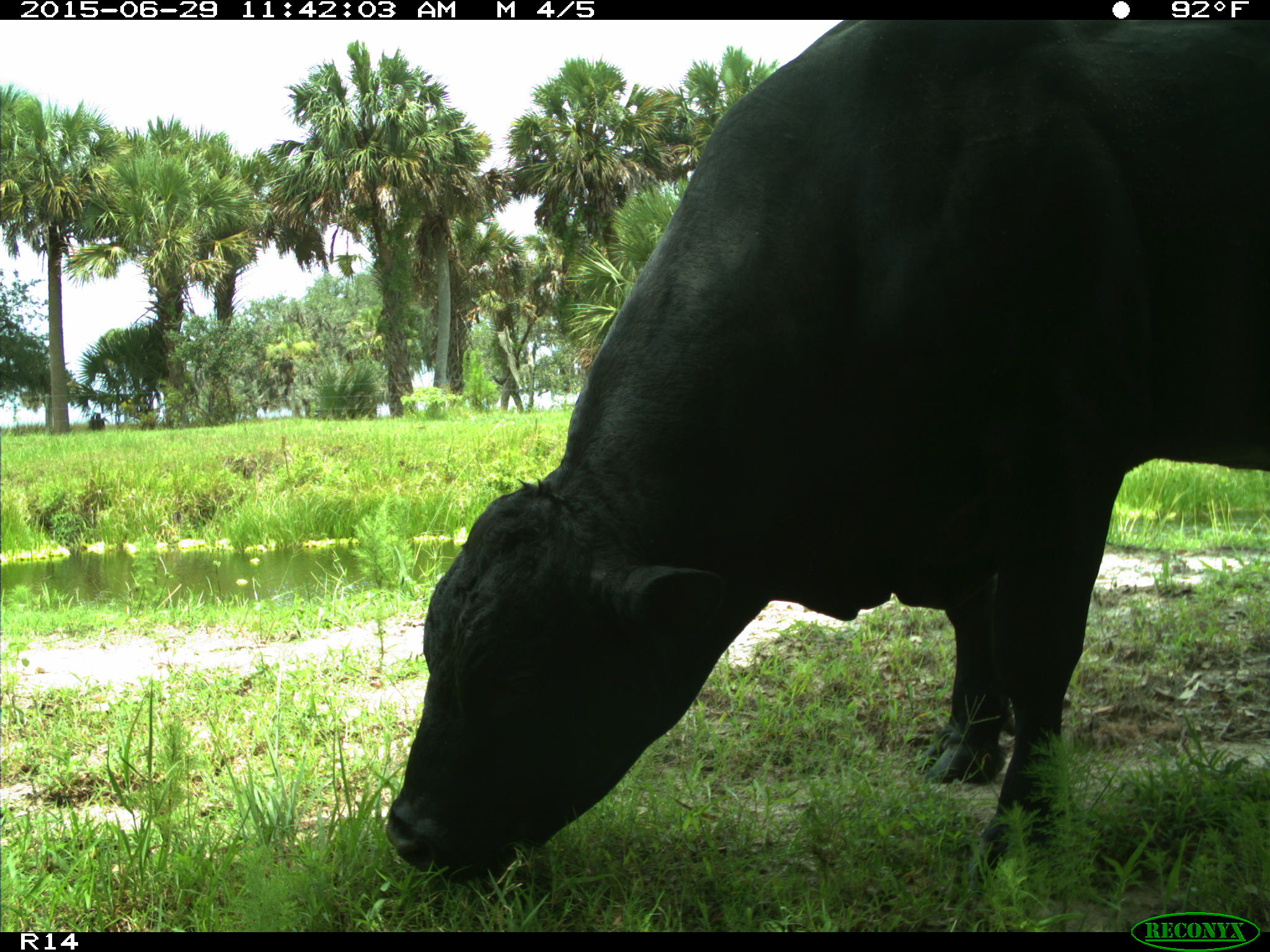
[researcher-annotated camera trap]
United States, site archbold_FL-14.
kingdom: Animalia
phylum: Chordata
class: Mammalia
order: Artiodactyla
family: Bovidae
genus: Bos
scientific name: Bos taurus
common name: domestic cow